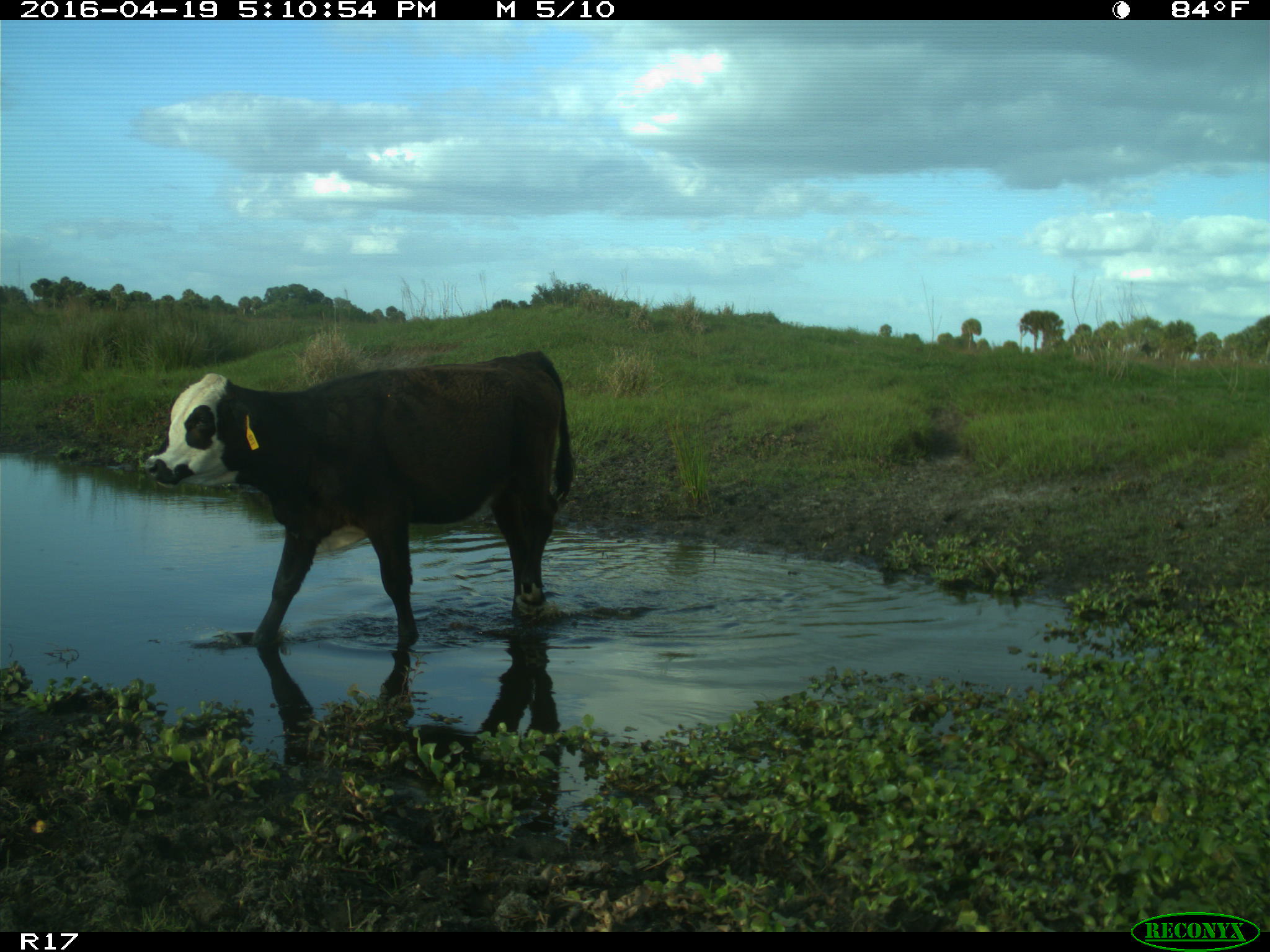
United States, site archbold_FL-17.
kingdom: Animalia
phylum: Chordata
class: Mammalia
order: Artiodactyla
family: Bovidae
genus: Bos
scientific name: Bos taurus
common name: domestic cow